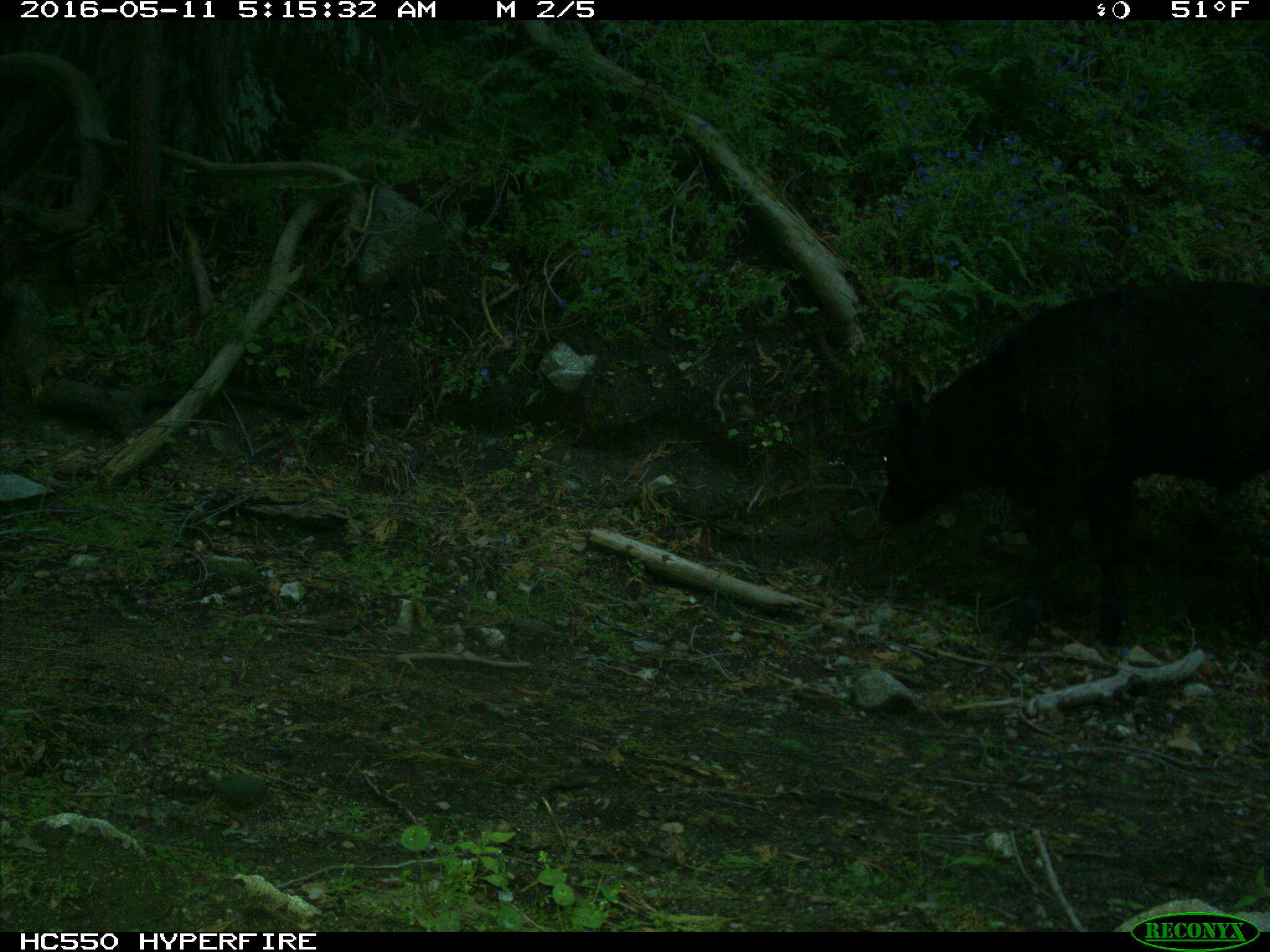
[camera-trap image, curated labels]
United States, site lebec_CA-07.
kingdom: Animalia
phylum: Chordata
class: Mammalia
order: Artiodactyla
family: Bovidae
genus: Bos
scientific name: Bos taurus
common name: domestic cow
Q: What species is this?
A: Bos taurus (domestic cow).